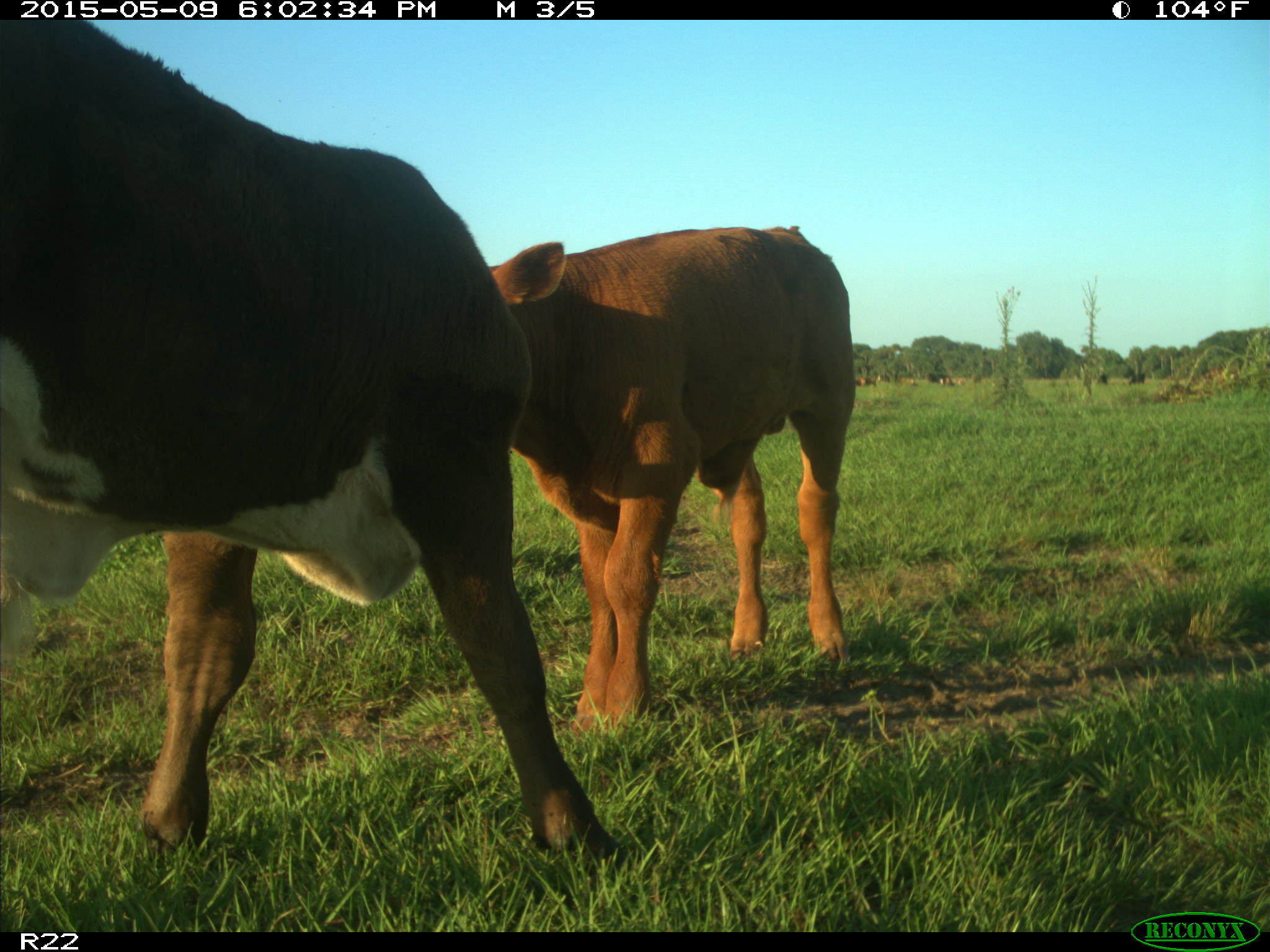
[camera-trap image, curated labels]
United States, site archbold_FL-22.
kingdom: Animalia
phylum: Chordata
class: Mammalia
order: Artiodactyla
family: Bovidae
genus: Bos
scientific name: Bos taurus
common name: domestic cow